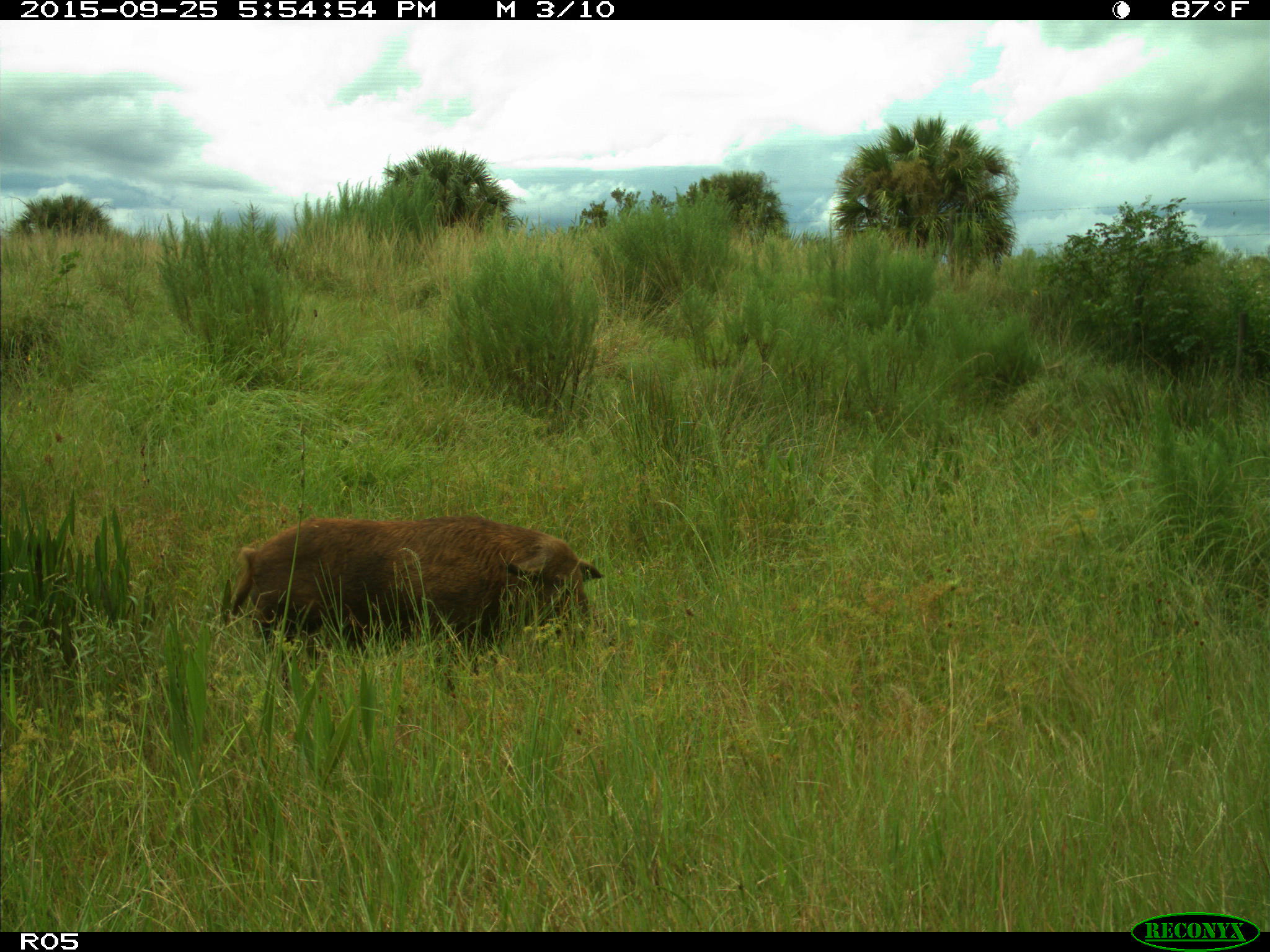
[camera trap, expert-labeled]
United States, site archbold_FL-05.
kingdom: Animalia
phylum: Chordata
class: Mammalia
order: Artiodactyla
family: Suidae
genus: Sus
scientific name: Sus scrofa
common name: wild boar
Sus scrofa (wild boar).